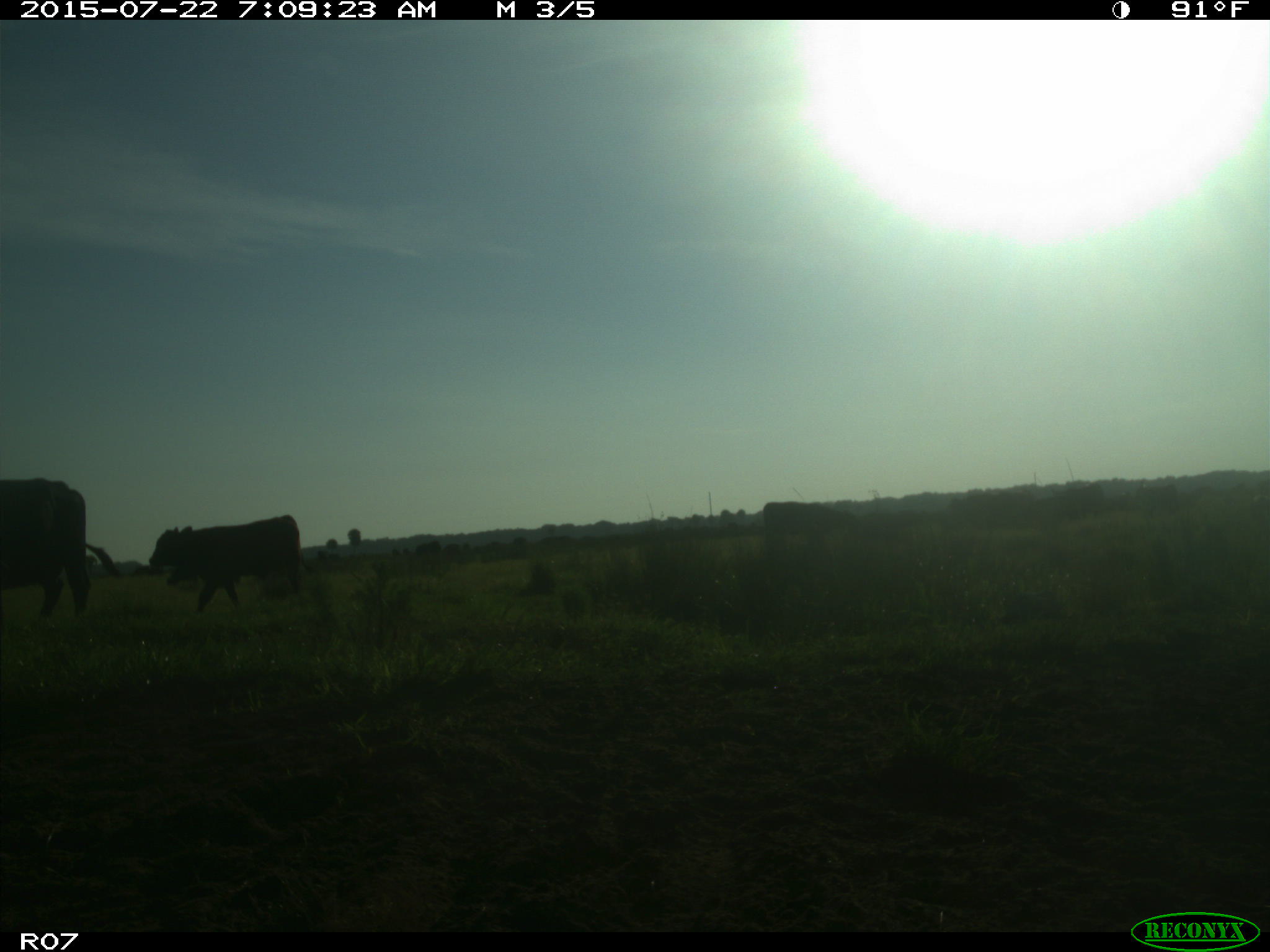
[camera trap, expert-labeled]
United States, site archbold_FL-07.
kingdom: Animalia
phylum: Chordata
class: Mammalia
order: Artiodactyla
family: Suidae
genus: Sus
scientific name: Sus scrofa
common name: wild boar